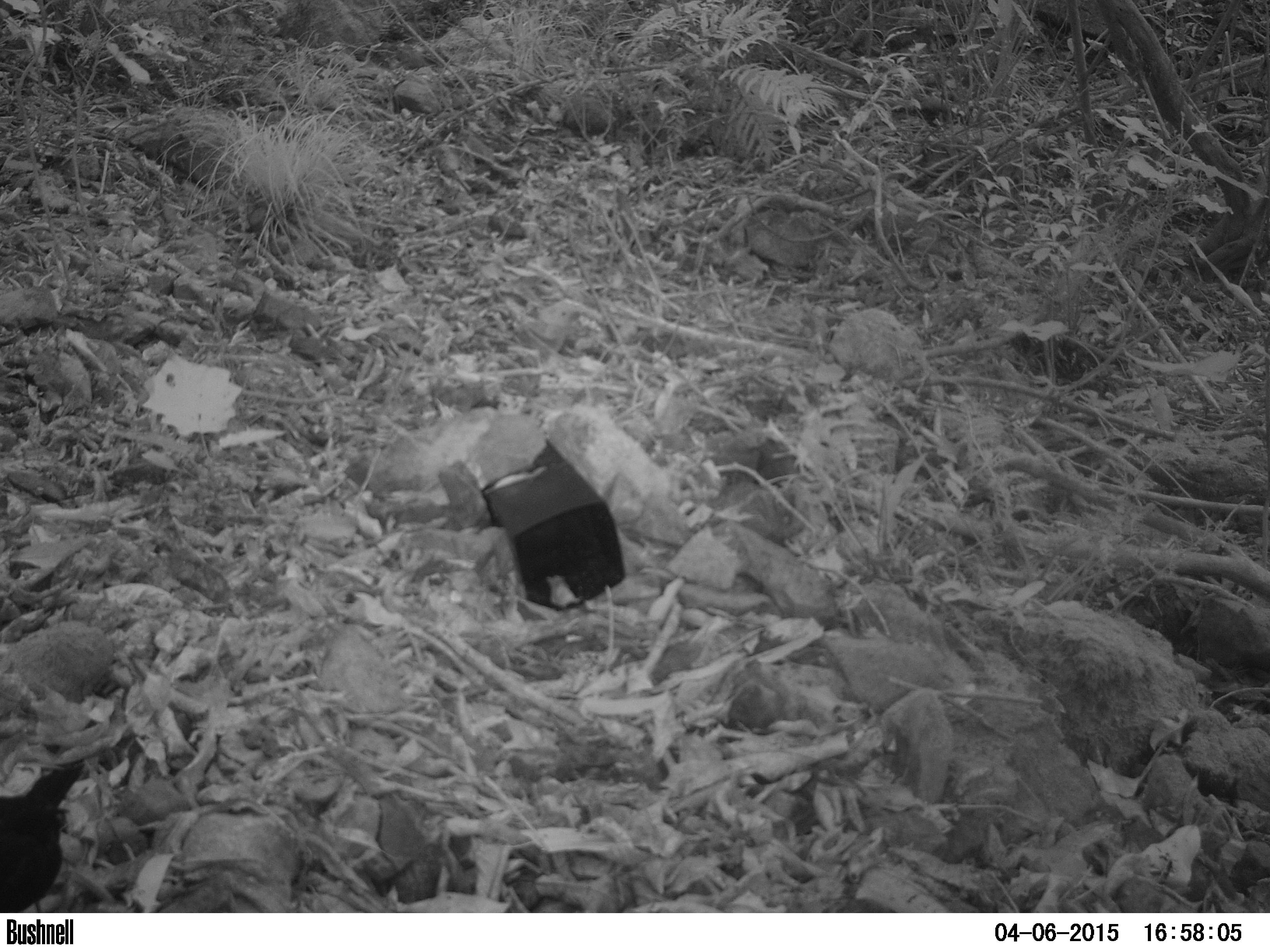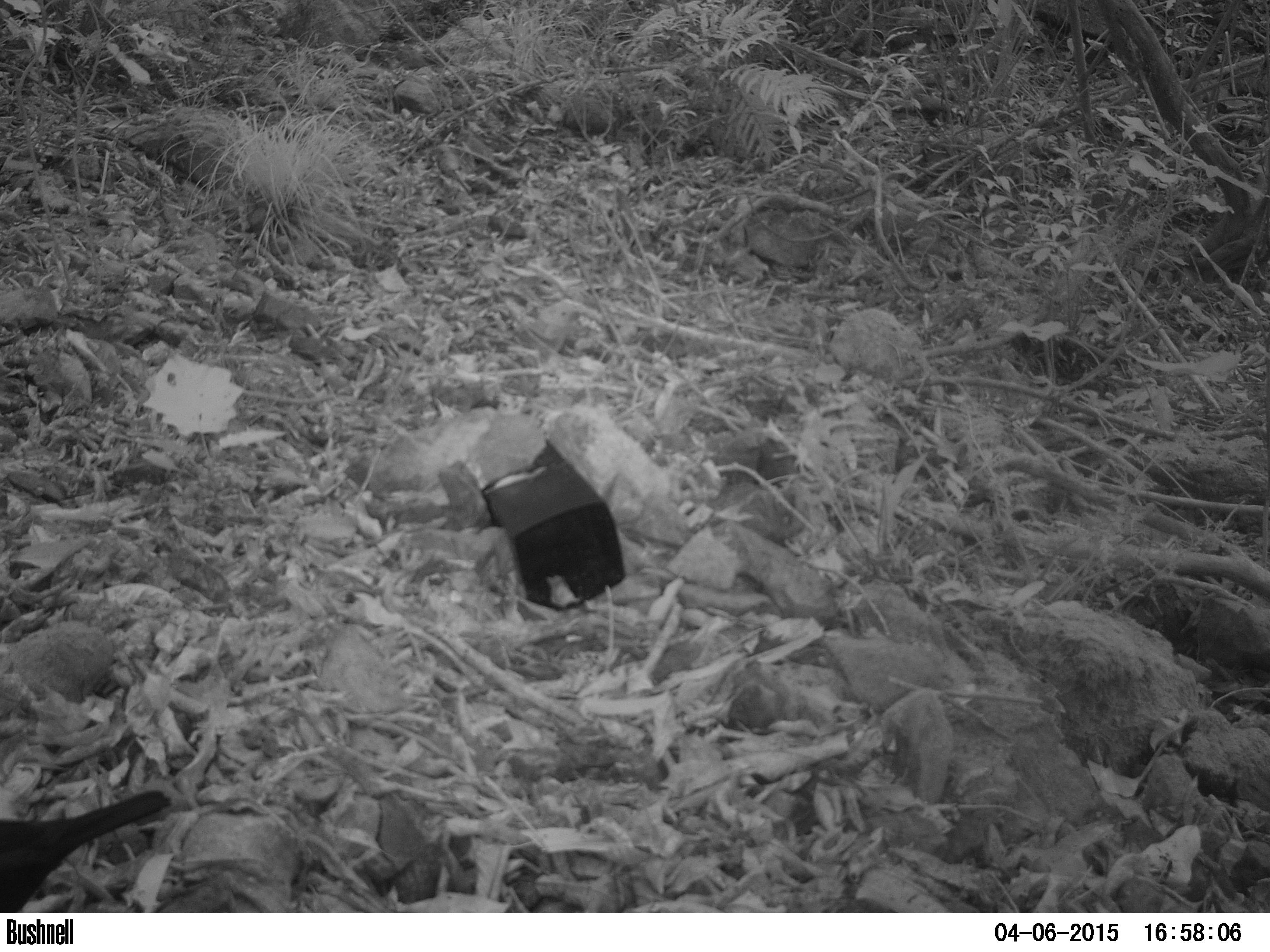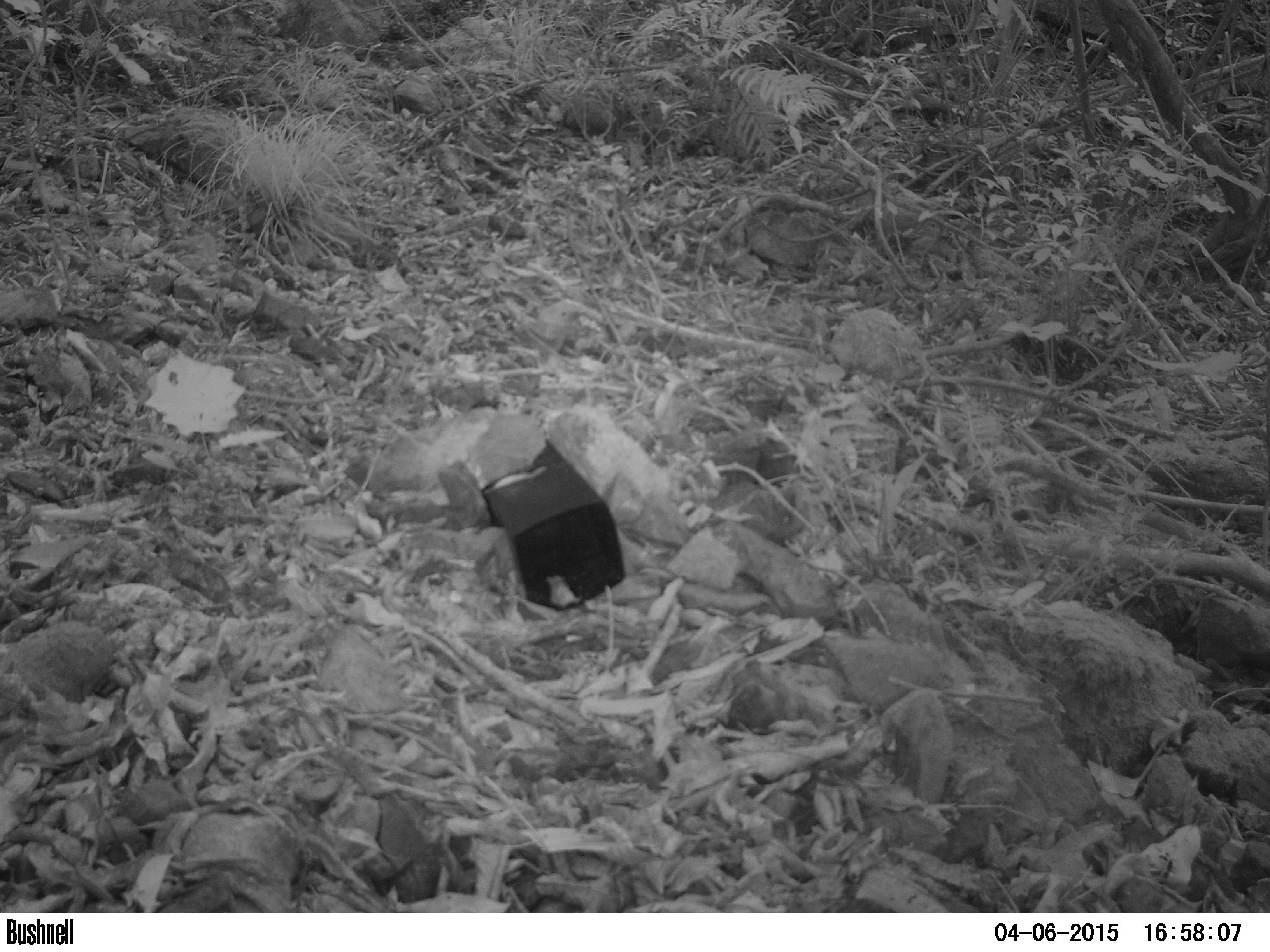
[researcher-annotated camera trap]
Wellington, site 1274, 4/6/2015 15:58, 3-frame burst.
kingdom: Animalia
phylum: Chordata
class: Aves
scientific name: Aves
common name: bird